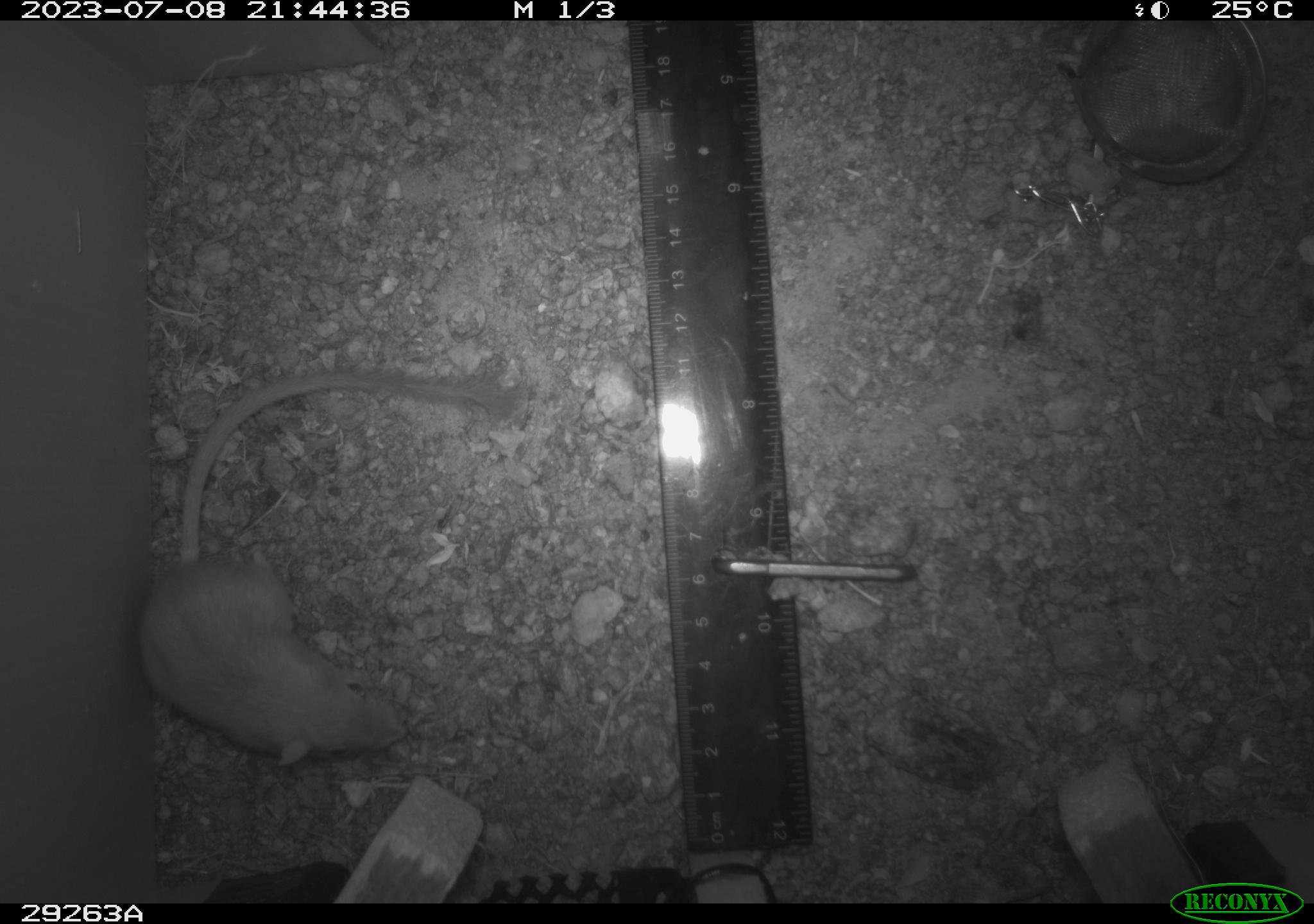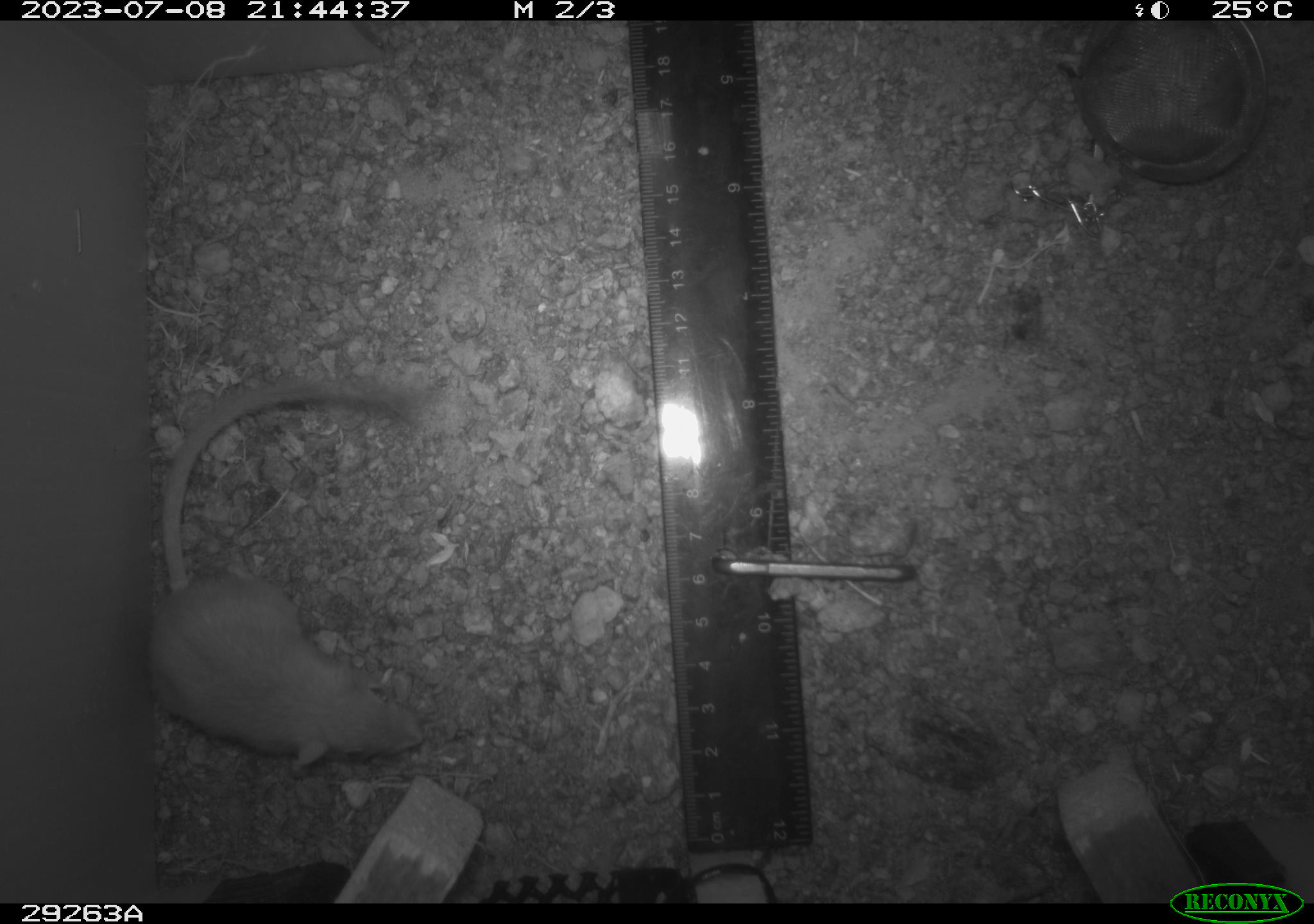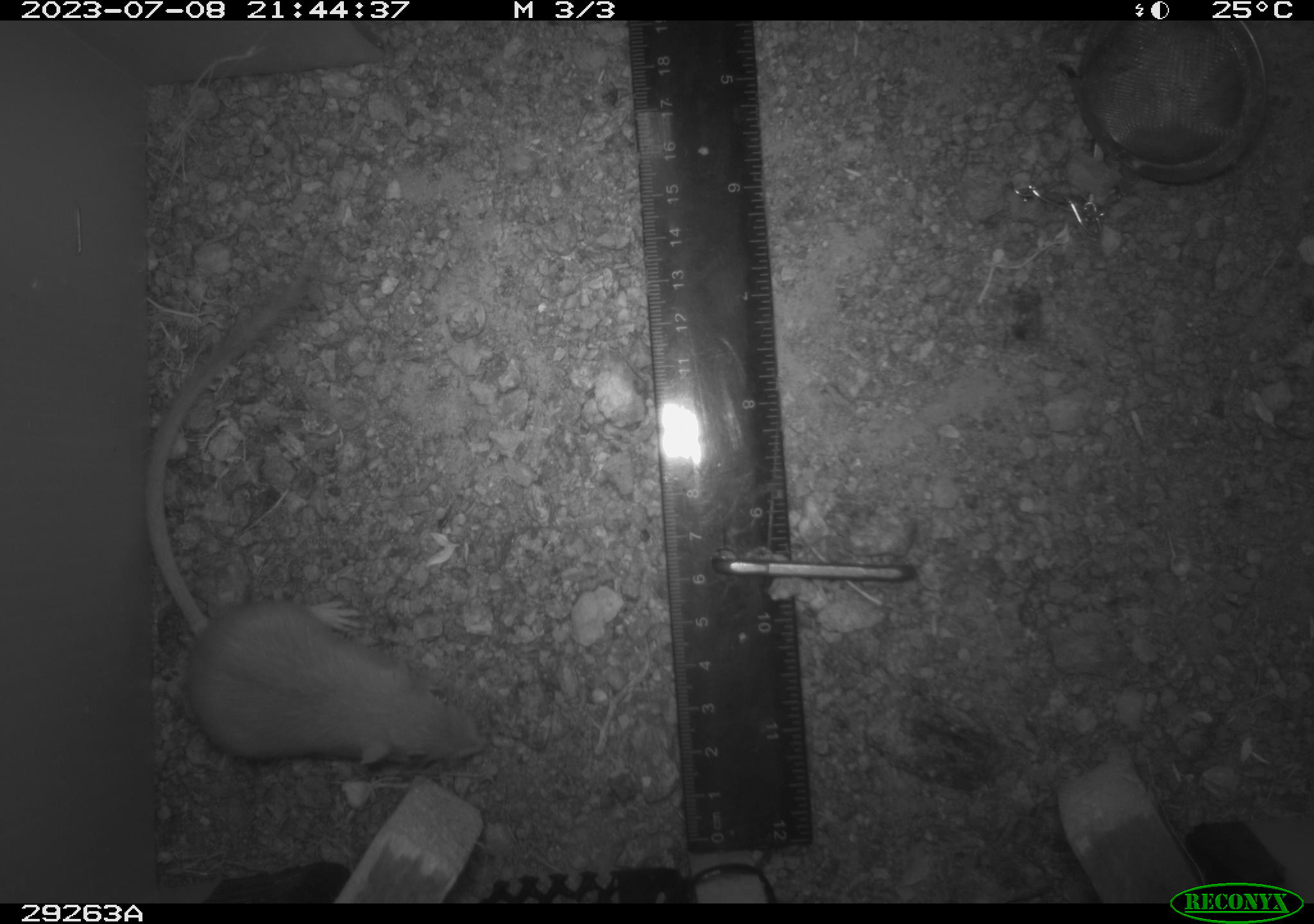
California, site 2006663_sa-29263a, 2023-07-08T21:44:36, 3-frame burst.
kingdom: Animalia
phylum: Chordata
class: Mammalia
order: Rodentia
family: Heteromyidae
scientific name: Heteromyidae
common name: kangaroo rats and pocket mice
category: heteromyidae family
Heteromyidae family (kangaroo rats and pocket mice) (Heteromyidae).